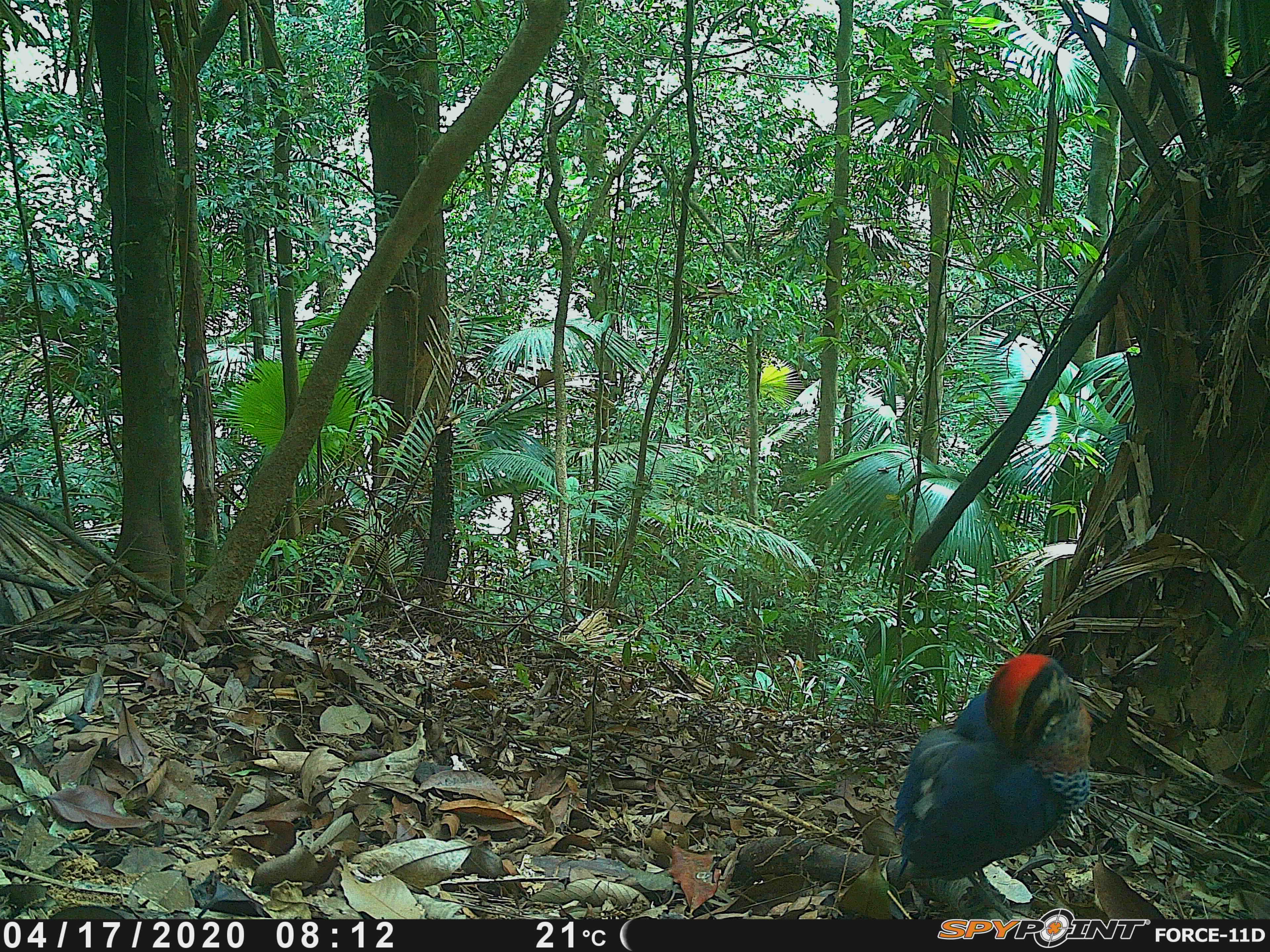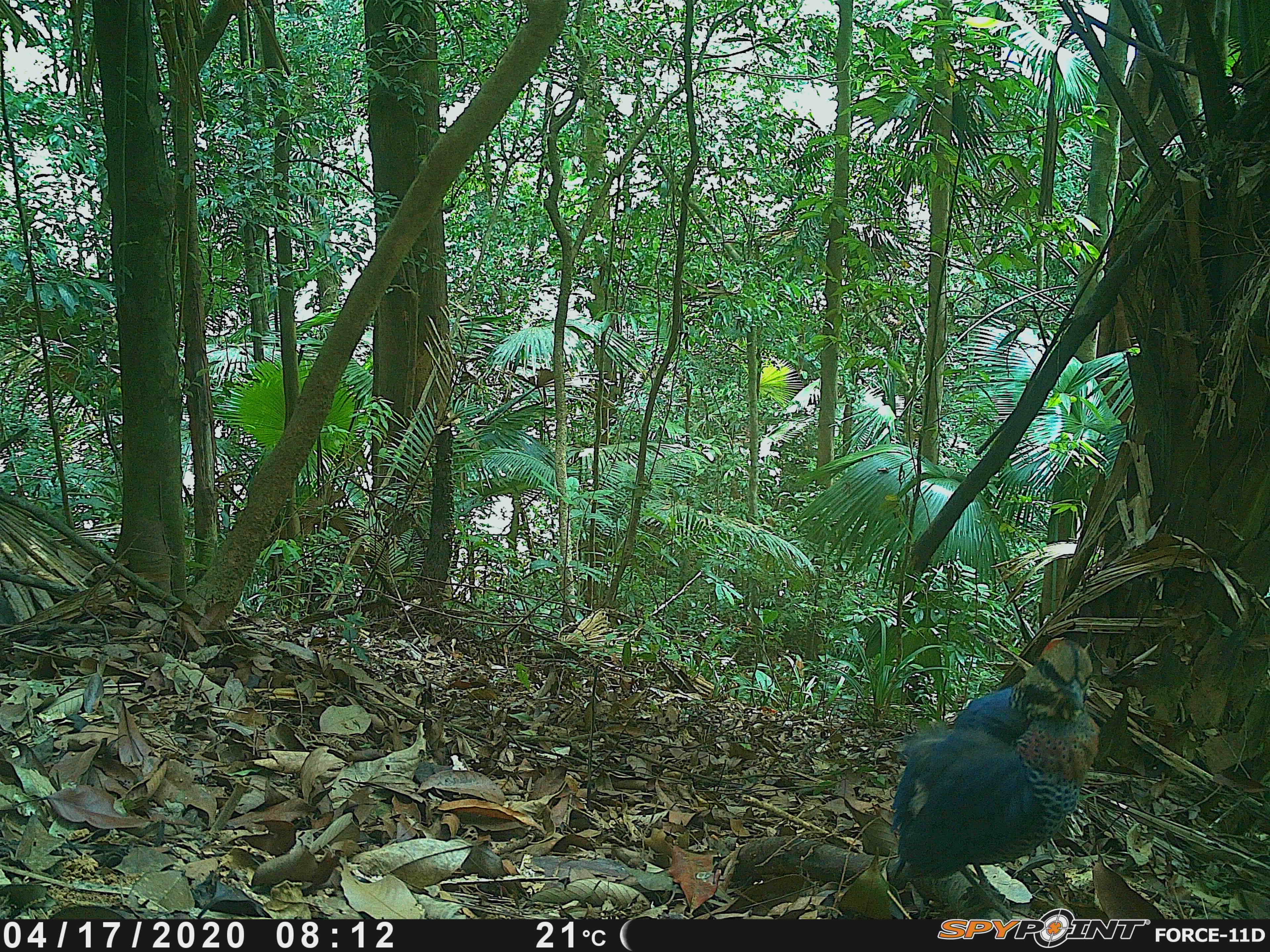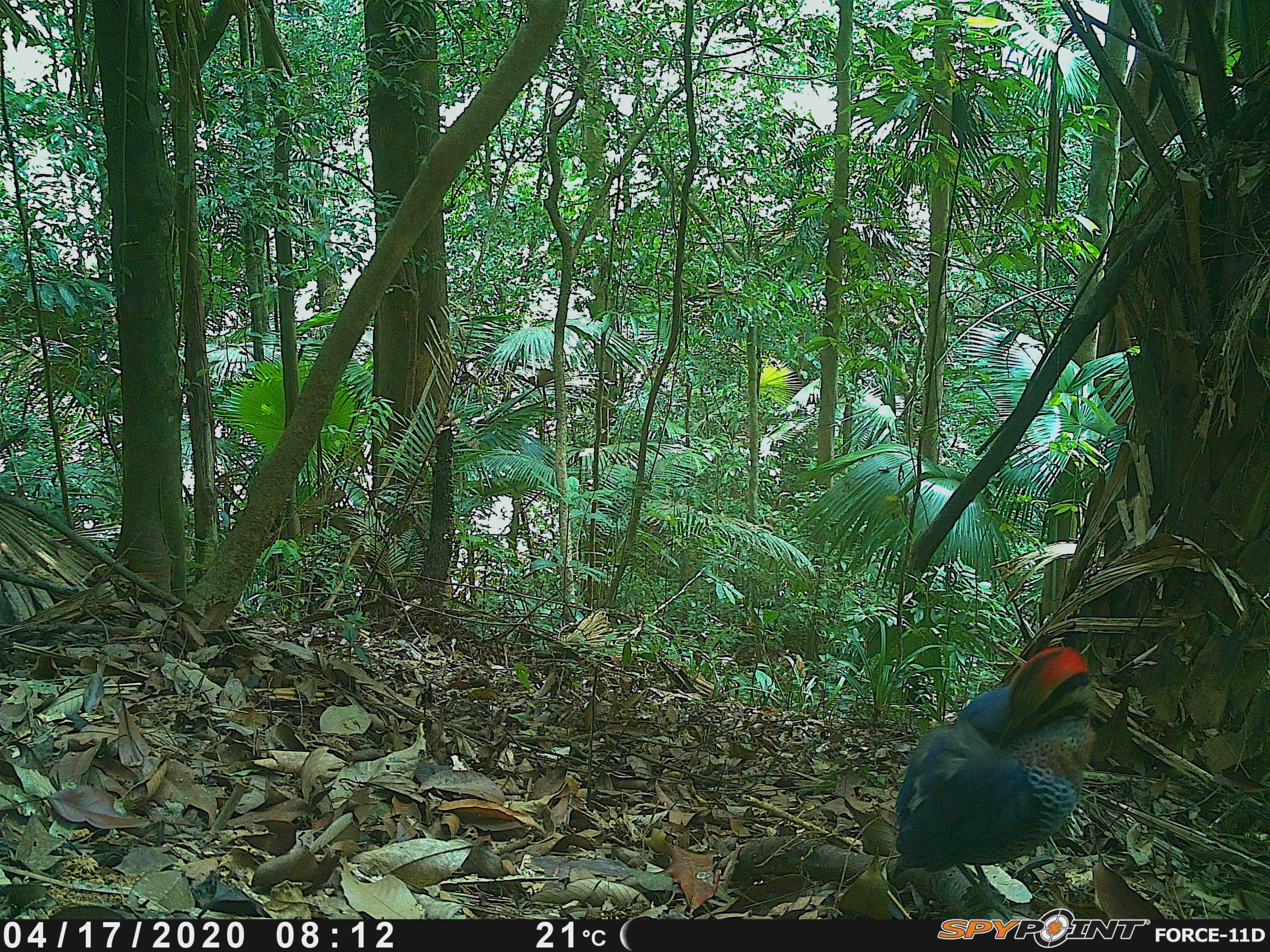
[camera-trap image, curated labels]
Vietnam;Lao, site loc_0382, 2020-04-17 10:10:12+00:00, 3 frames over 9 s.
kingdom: Animalia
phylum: Chordata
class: Aves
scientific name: Aves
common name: bird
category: unidentified bird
Unidentified bird (bird) (Aves). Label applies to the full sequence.